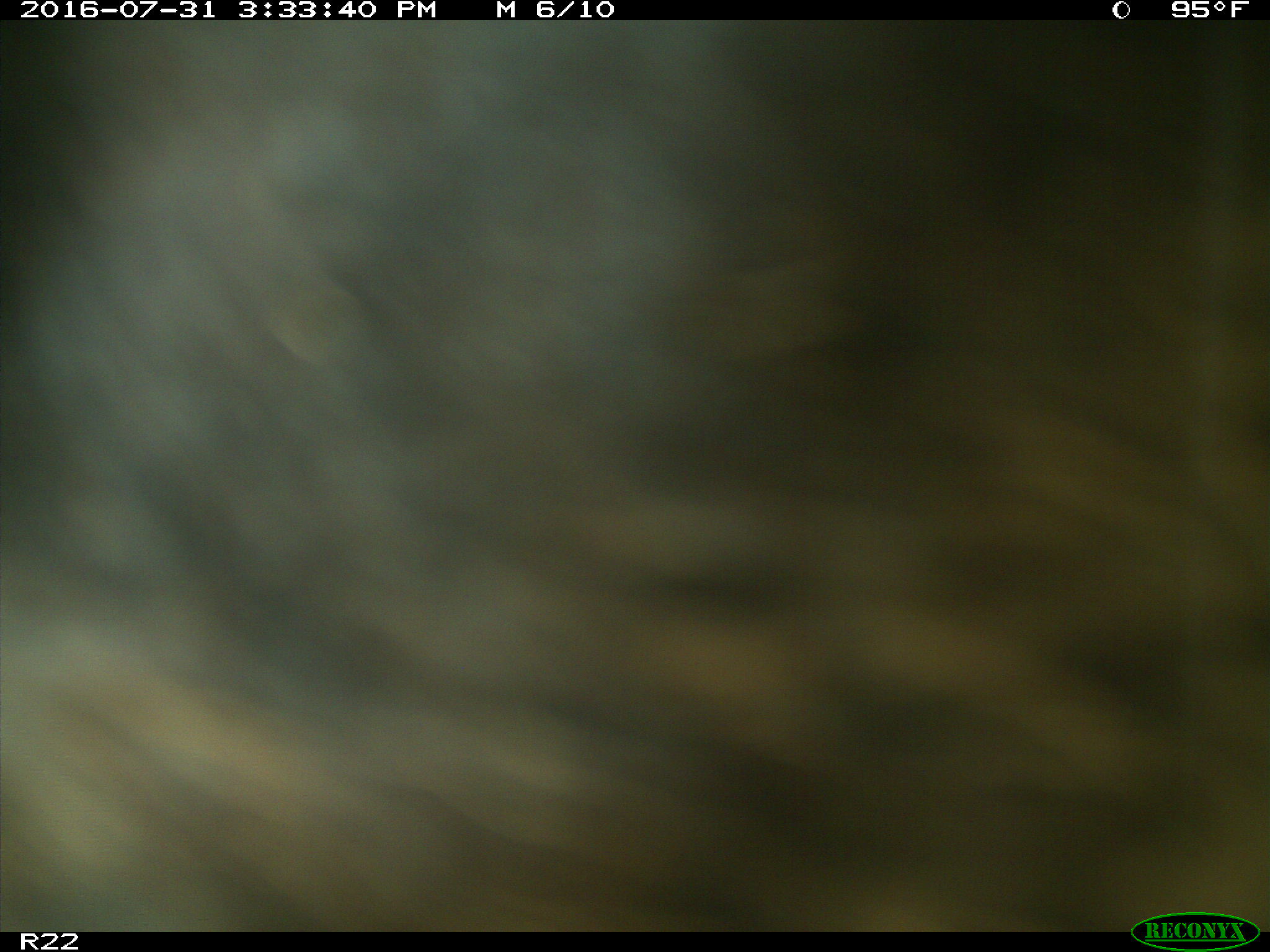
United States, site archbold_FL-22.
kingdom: Animalia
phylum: Chordata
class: Mammalia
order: Artiodactyla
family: Bovidae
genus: Bos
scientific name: Bos taurus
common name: domestic cow